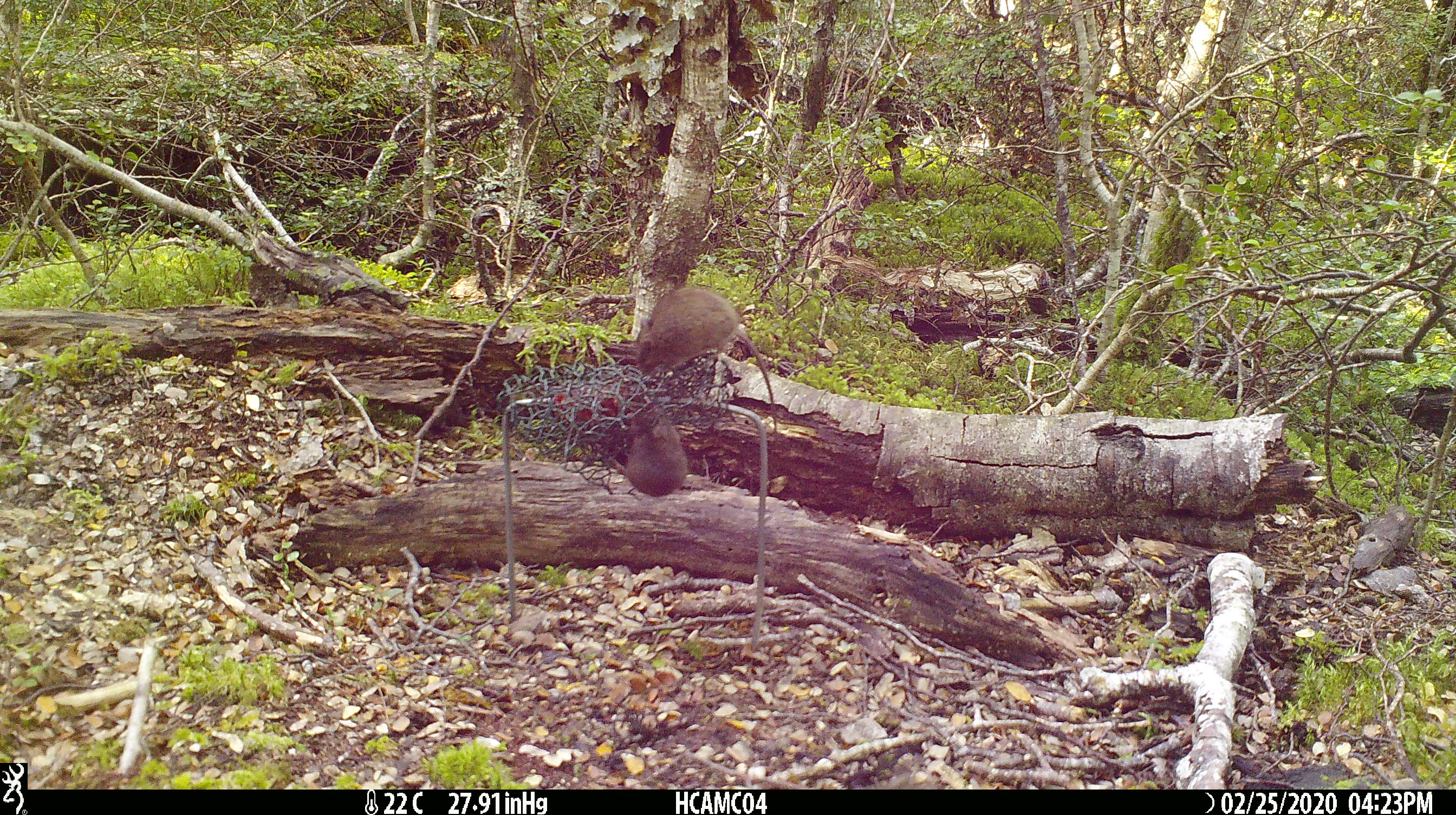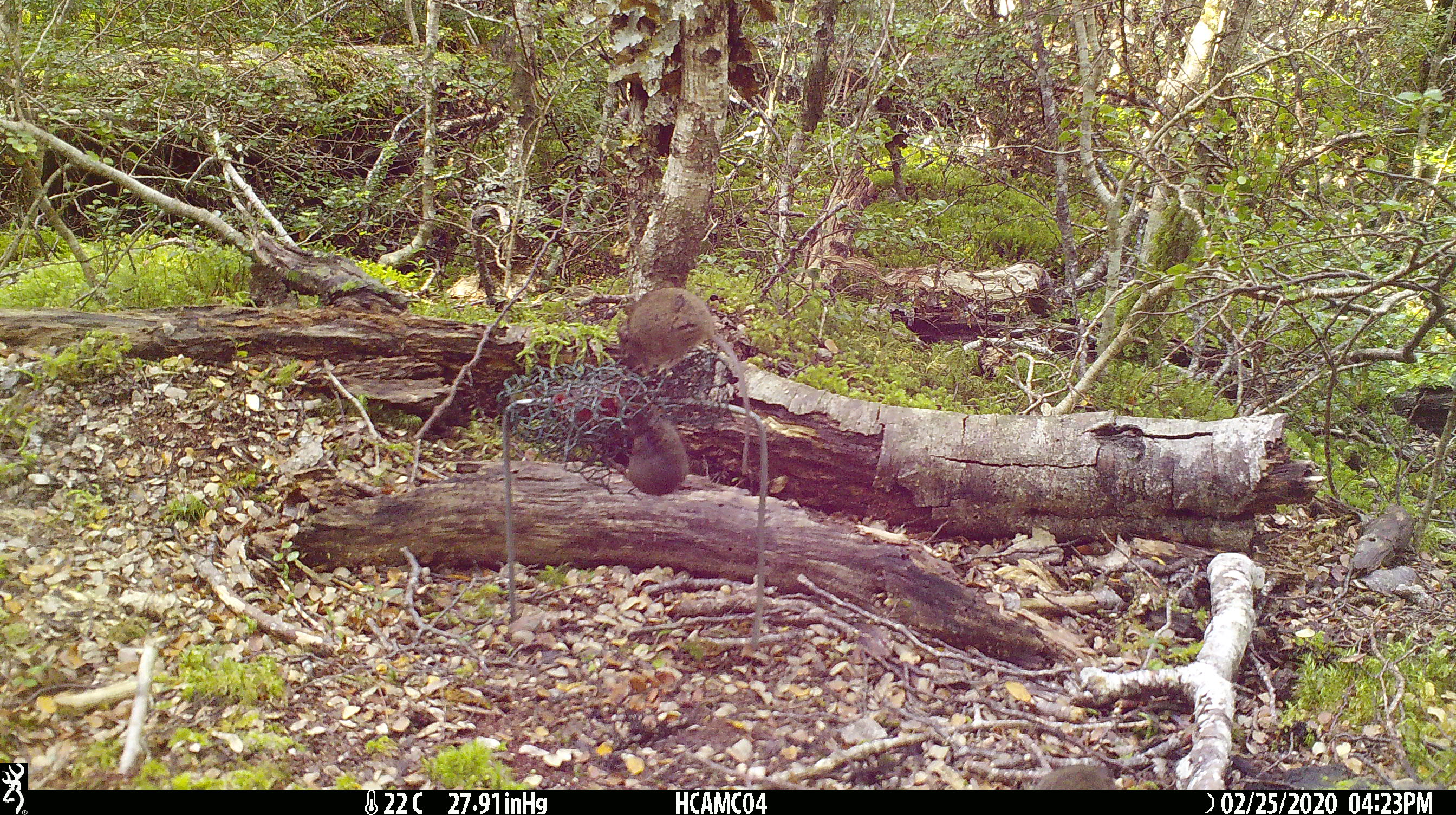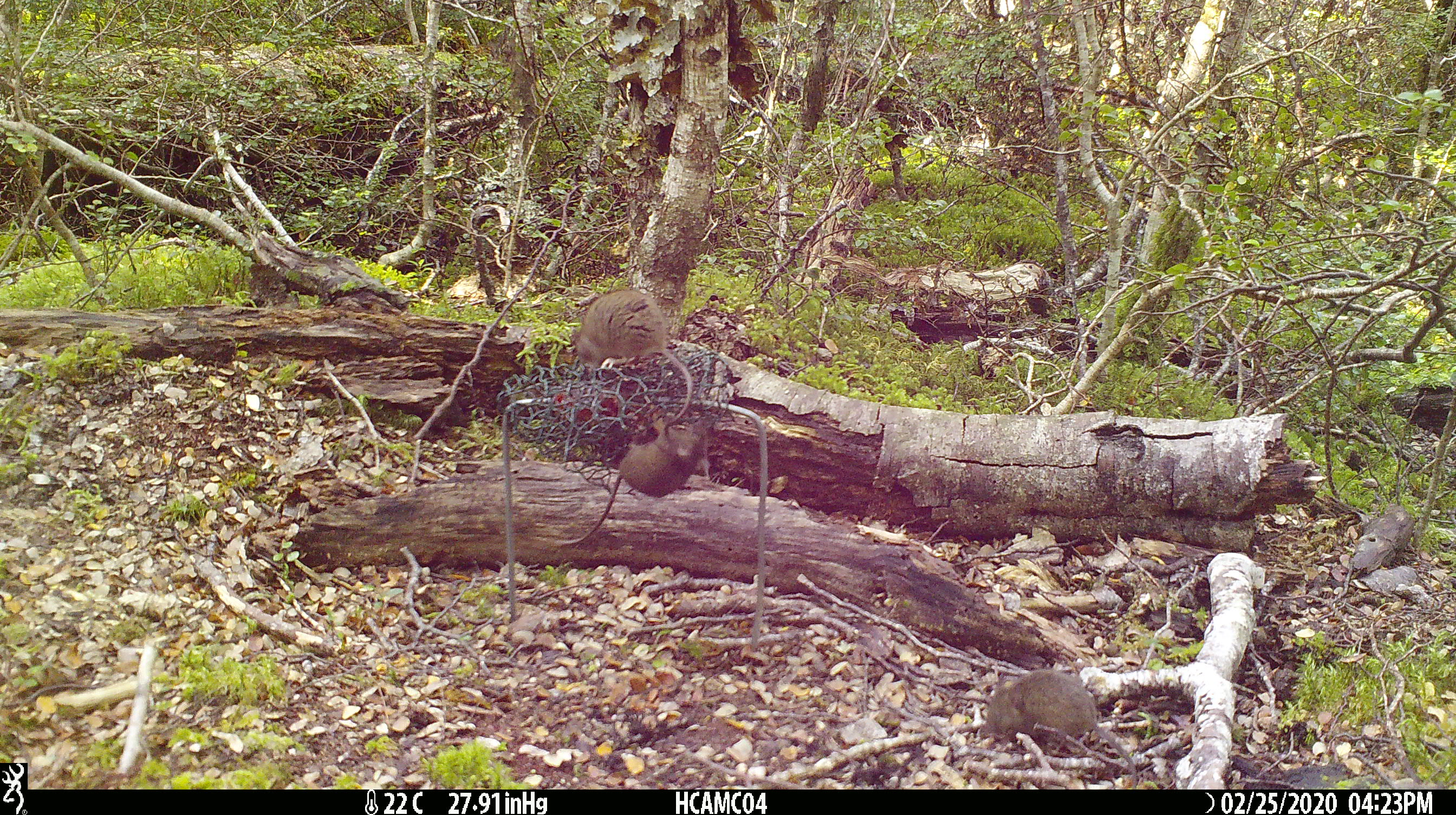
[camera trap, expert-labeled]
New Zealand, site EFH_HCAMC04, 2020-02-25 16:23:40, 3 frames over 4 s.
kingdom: Animalia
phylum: Chordata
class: Mammalia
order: Rodentia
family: Muridae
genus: Mus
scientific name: Mus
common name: mouse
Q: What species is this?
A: Mouse (Mus).